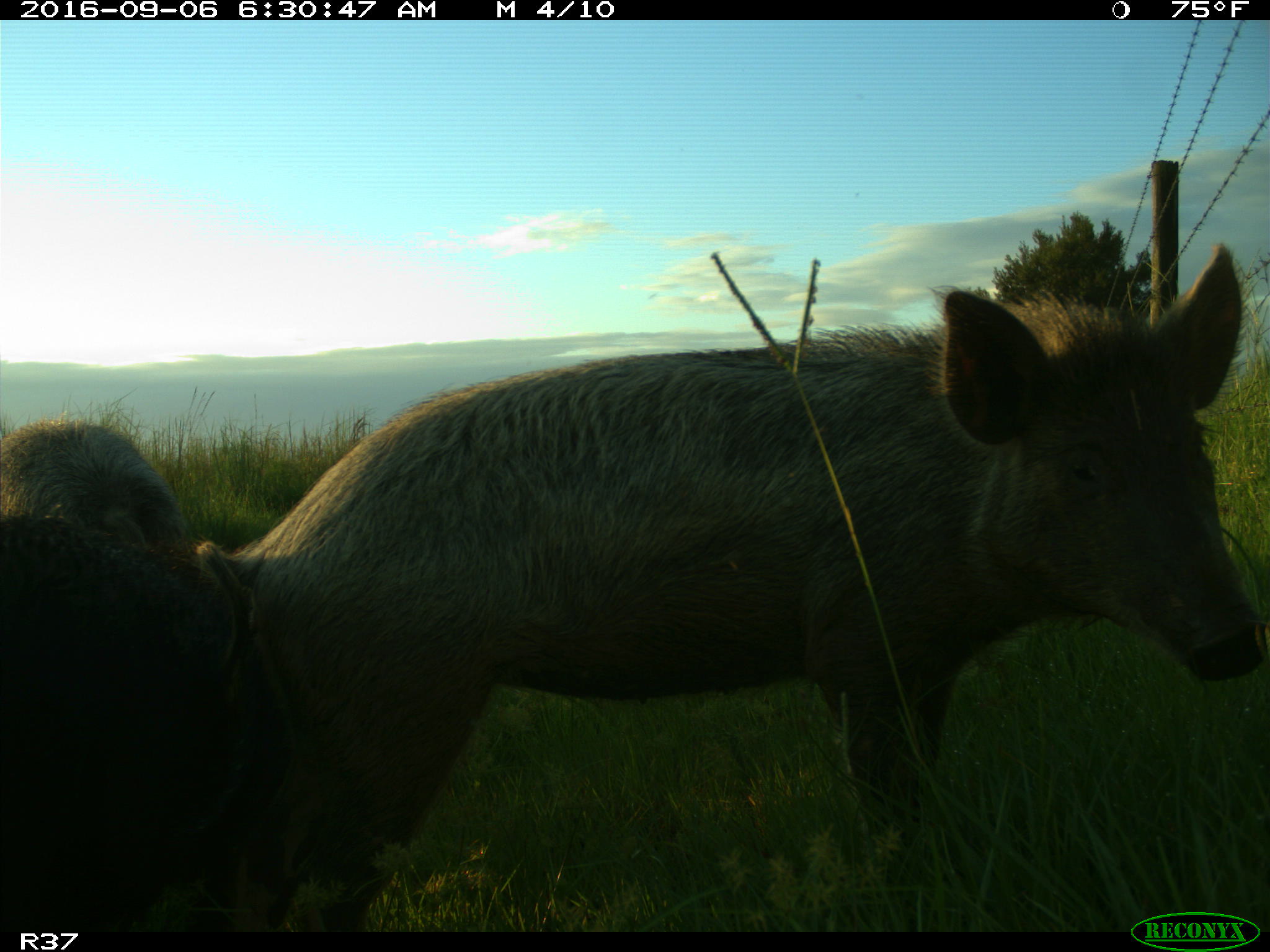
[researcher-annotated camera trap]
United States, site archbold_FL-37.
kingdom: Animalia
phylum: Chordata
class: Mammalia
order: Artiodactyla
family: Suidae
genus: Sus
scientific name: Sus scrofa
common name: wild boar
Sus scrofa (wild boar).